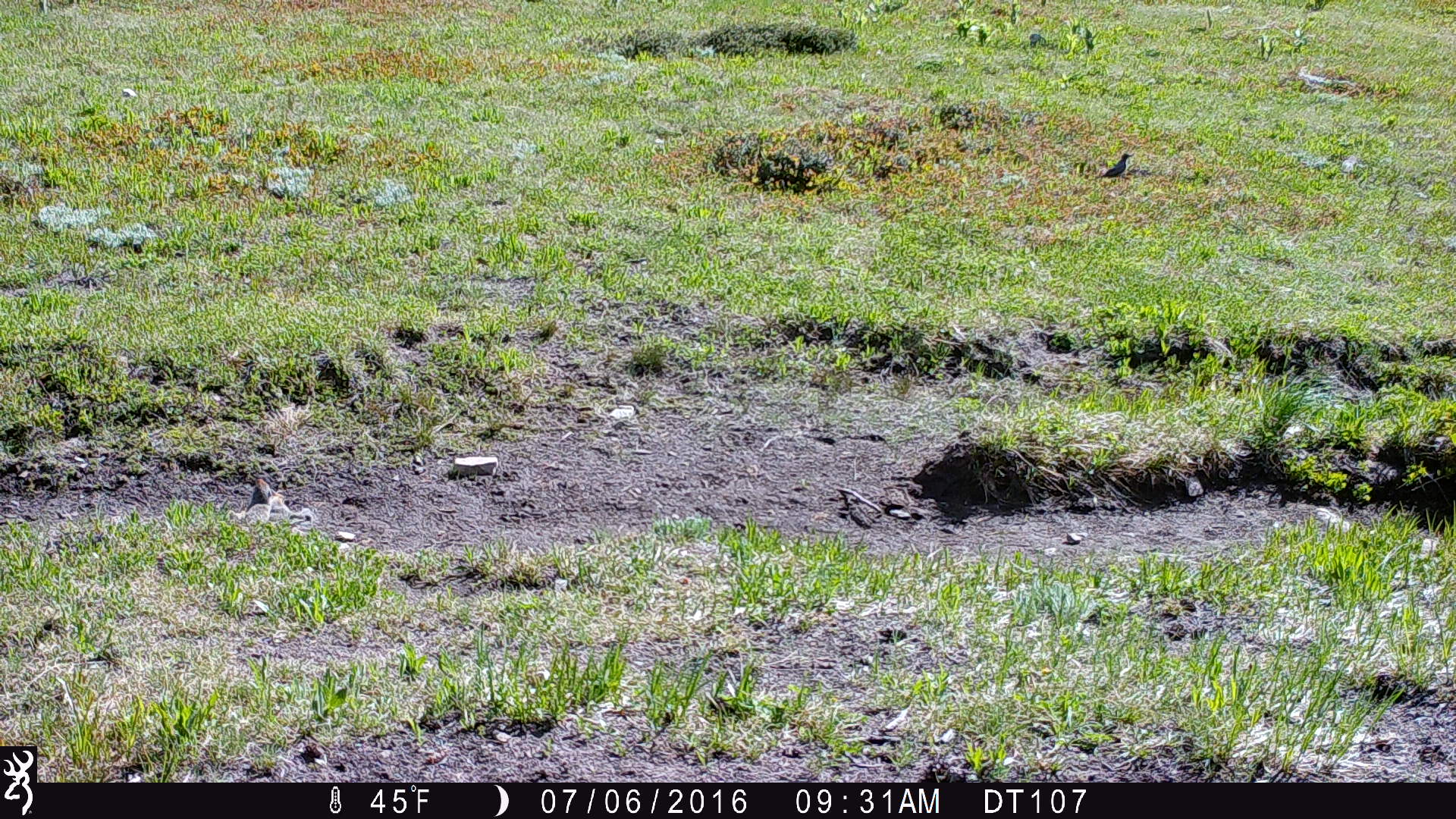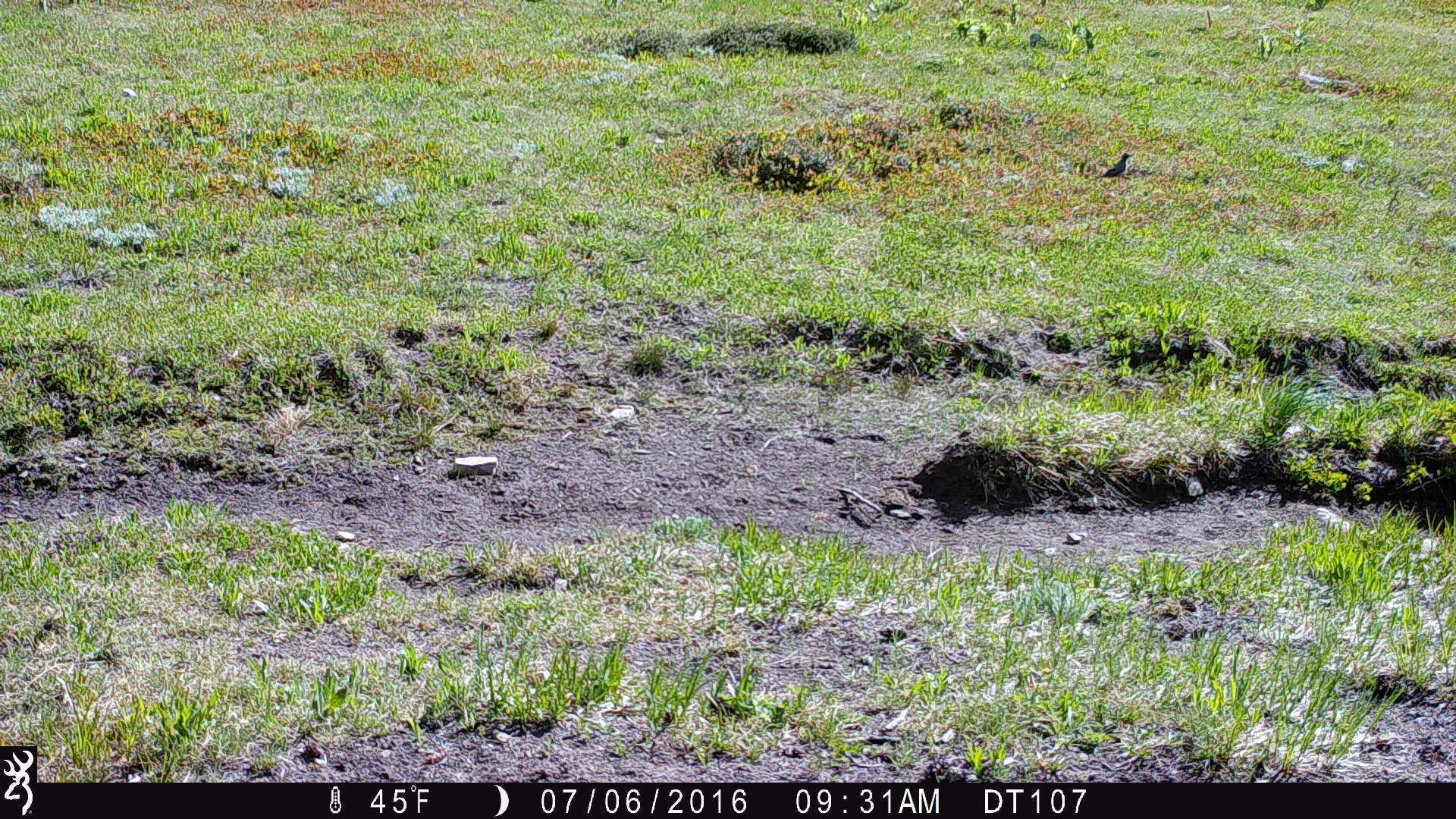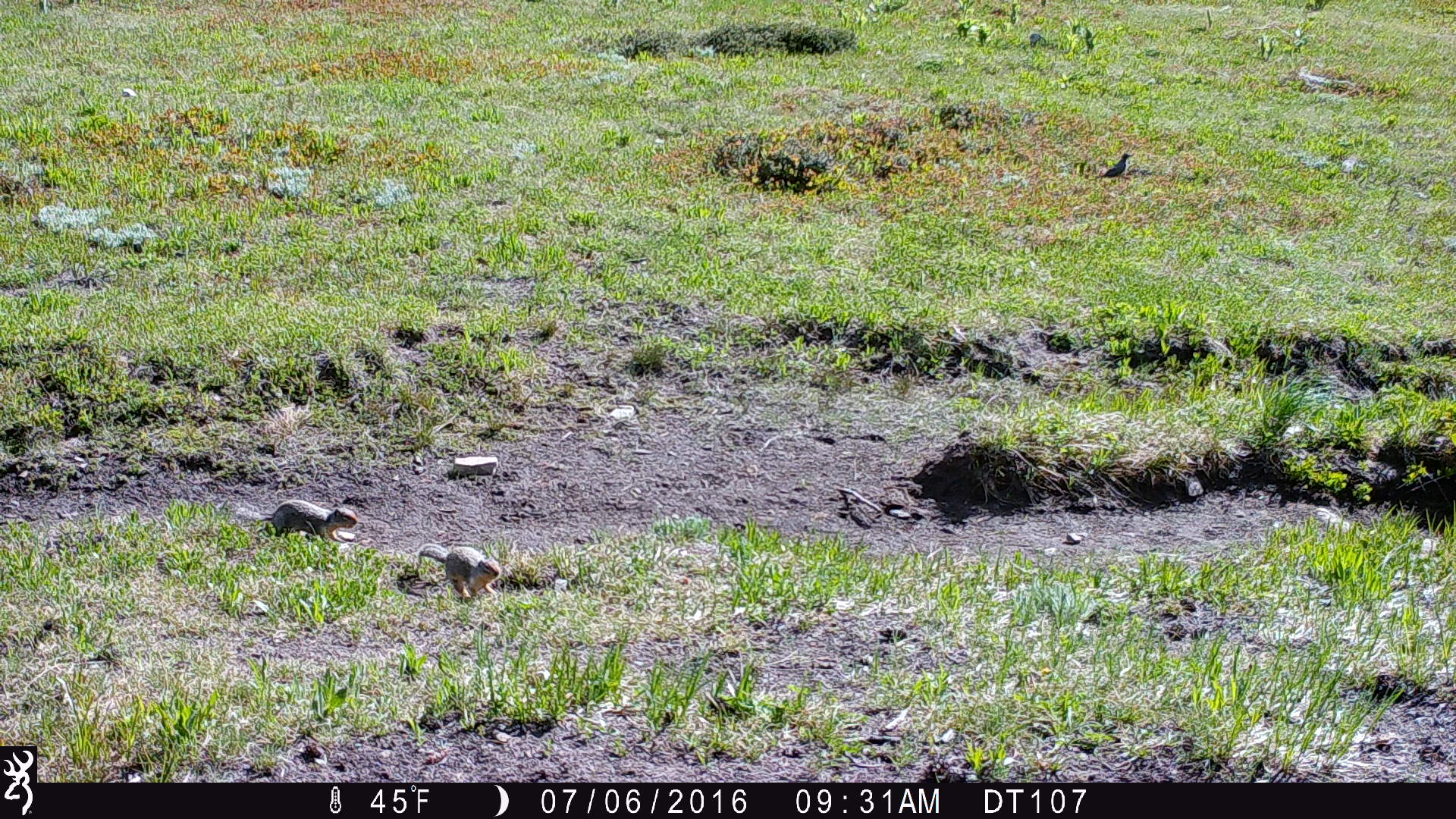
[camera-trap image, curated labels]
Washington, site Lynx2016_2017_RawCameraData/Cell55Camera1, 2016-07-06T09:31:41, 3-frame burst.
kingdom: Animalia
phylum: Chordata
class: Mammalia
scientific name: Mammalia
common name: small mammal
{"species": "small mammal (Mammalia)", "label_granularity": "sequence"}